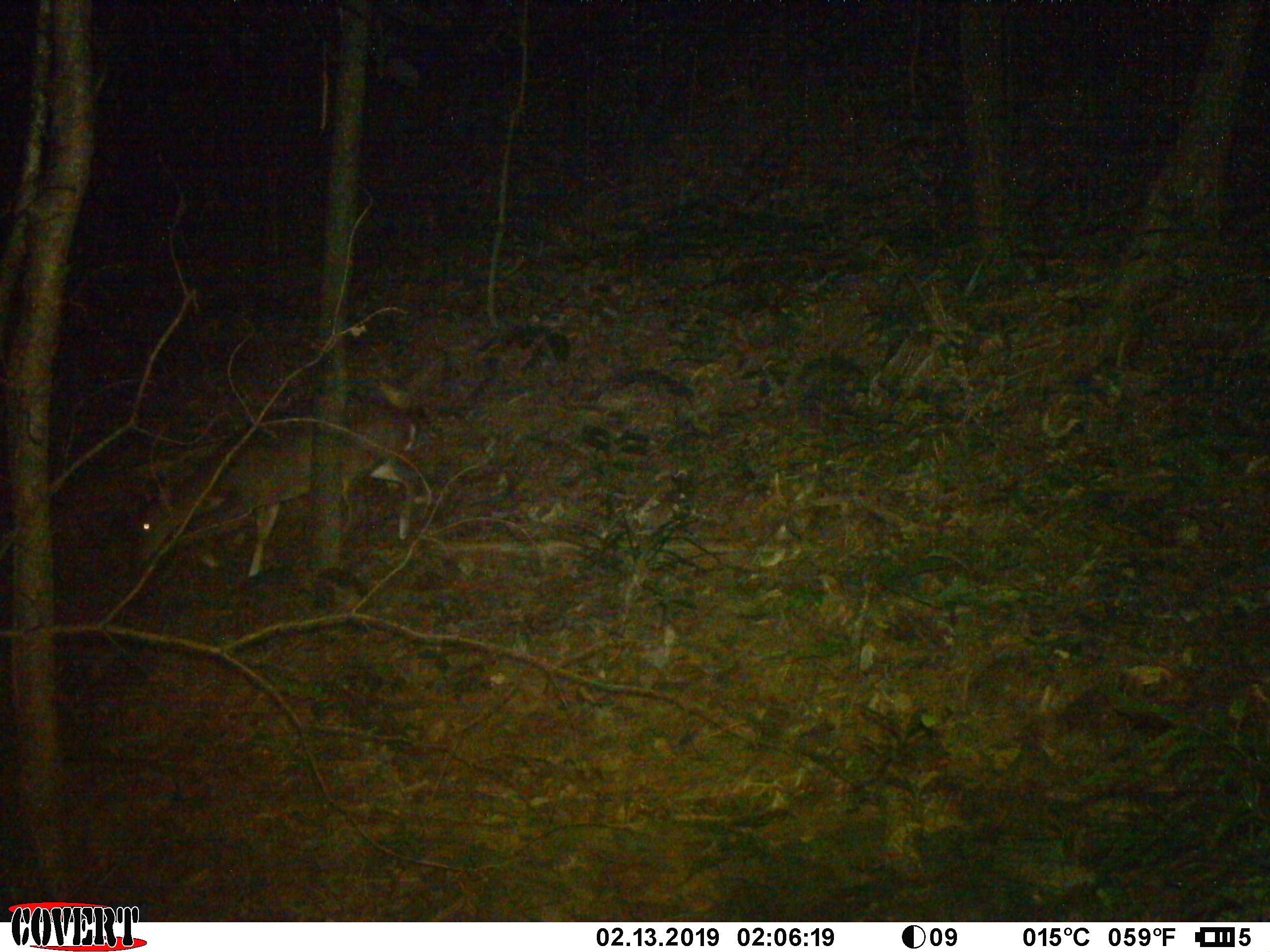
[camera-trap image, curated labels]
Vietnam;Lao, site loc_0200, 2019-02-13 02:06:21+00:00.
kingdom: Animalia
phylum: Chordata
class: Mammalia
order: Artiodactyla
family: Cervidae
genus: Muntiacus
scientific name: Muntiacus vuquangensis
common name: large-antlered muntjac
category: large antlered muntjac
Large antlered muntjac (large-antlered muntjac) (Muntiacus vuquangensis). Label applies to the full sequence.